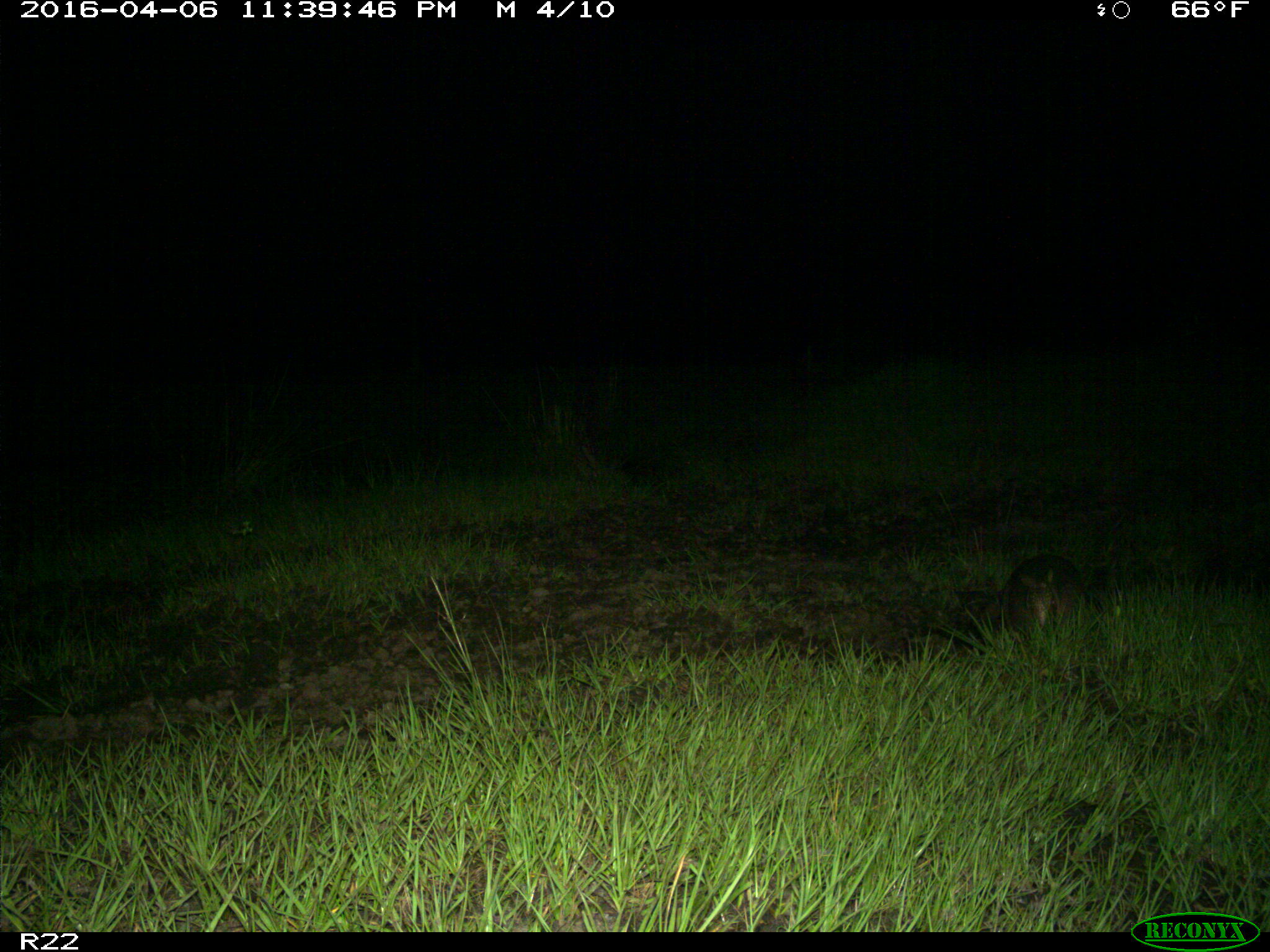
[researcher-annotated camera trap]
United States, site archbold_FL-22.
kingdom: Animalia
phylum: Chordata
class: Mammalia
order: Cingulata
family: Dasypodidae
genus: Dasypus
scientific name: Dasypus novemcinctus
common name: nine-banded armadillo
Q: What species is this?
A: Dasypus novemcinctus (nine-banded armadillo).